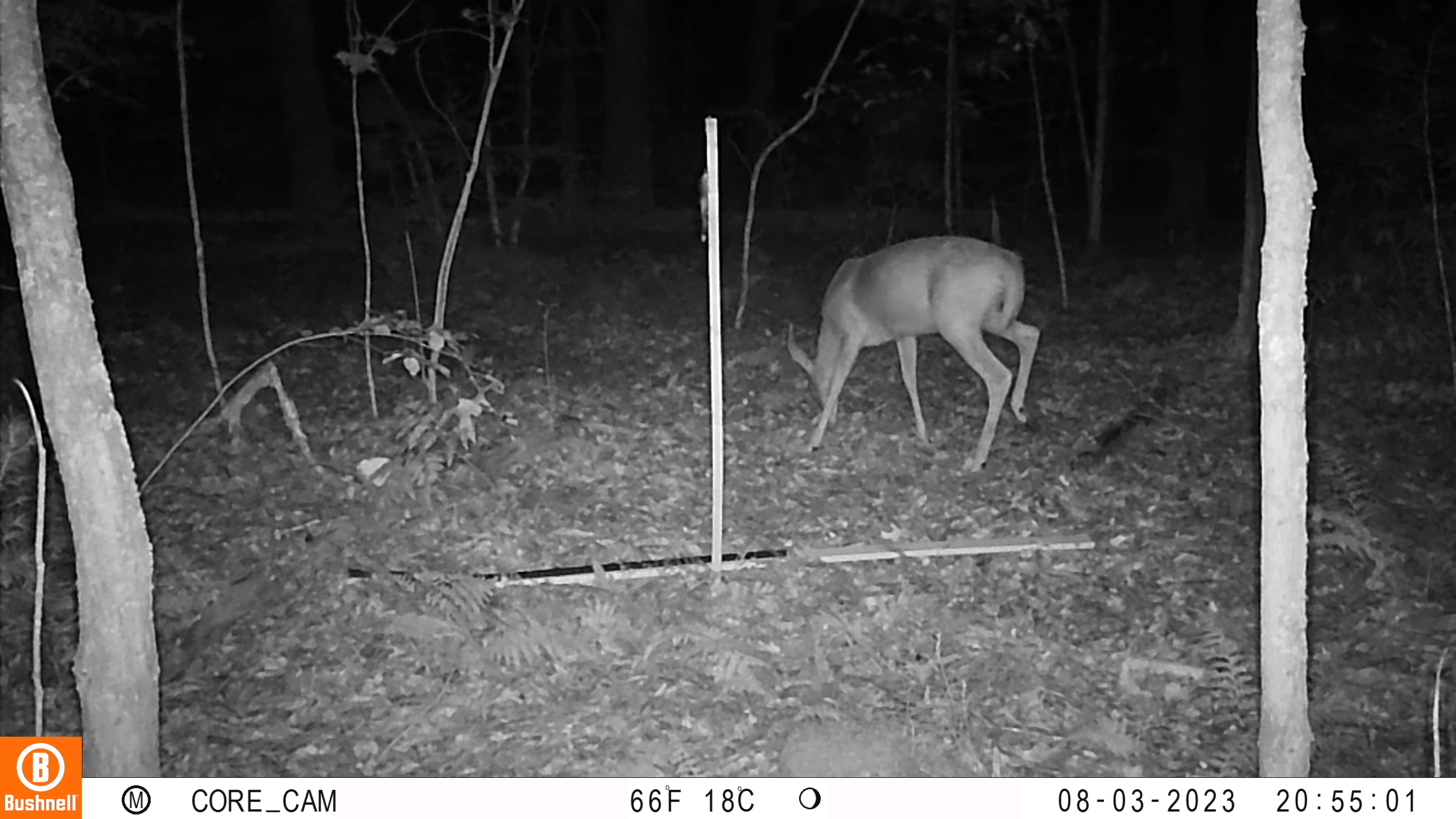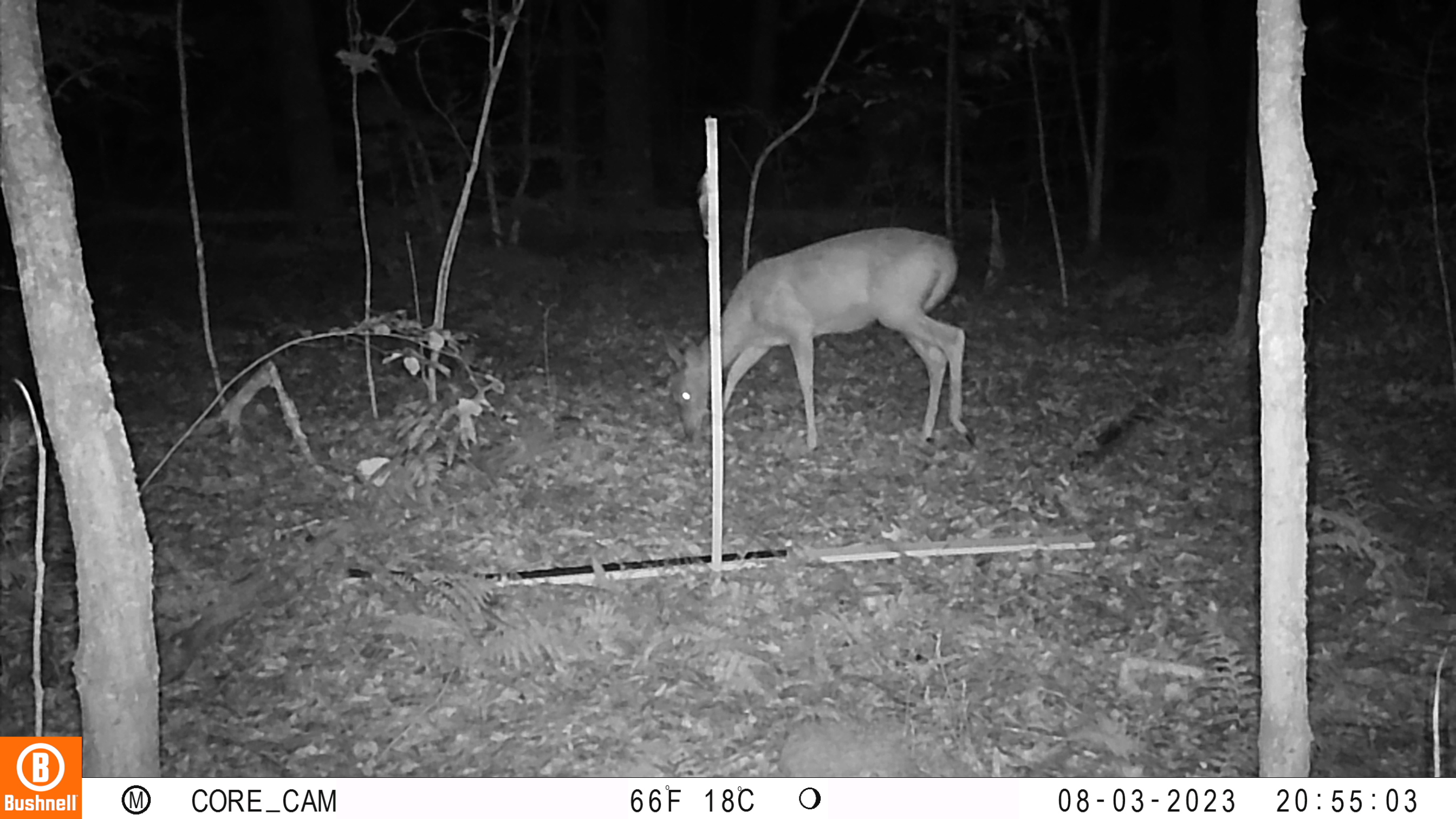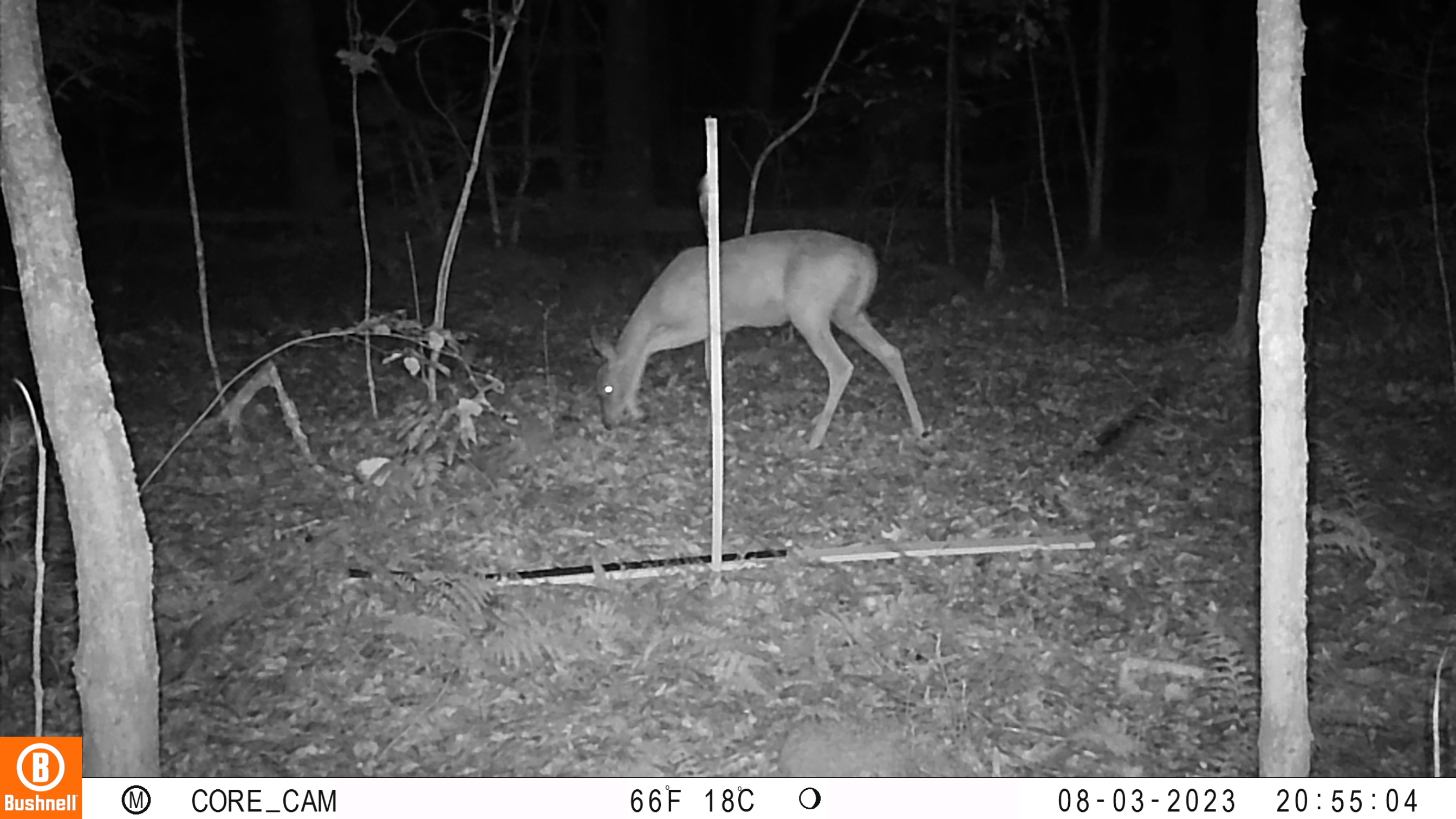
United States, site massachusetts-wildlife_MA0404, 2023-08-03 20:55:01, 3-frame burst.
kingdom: Animalia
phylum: Chordata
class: Mammalia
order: Artiodactyla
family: Cervidae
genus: Odocoileus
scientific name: Odocoileus virginianus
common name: white-tailed deer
White-tailed deer (Odocoileus virginianus).